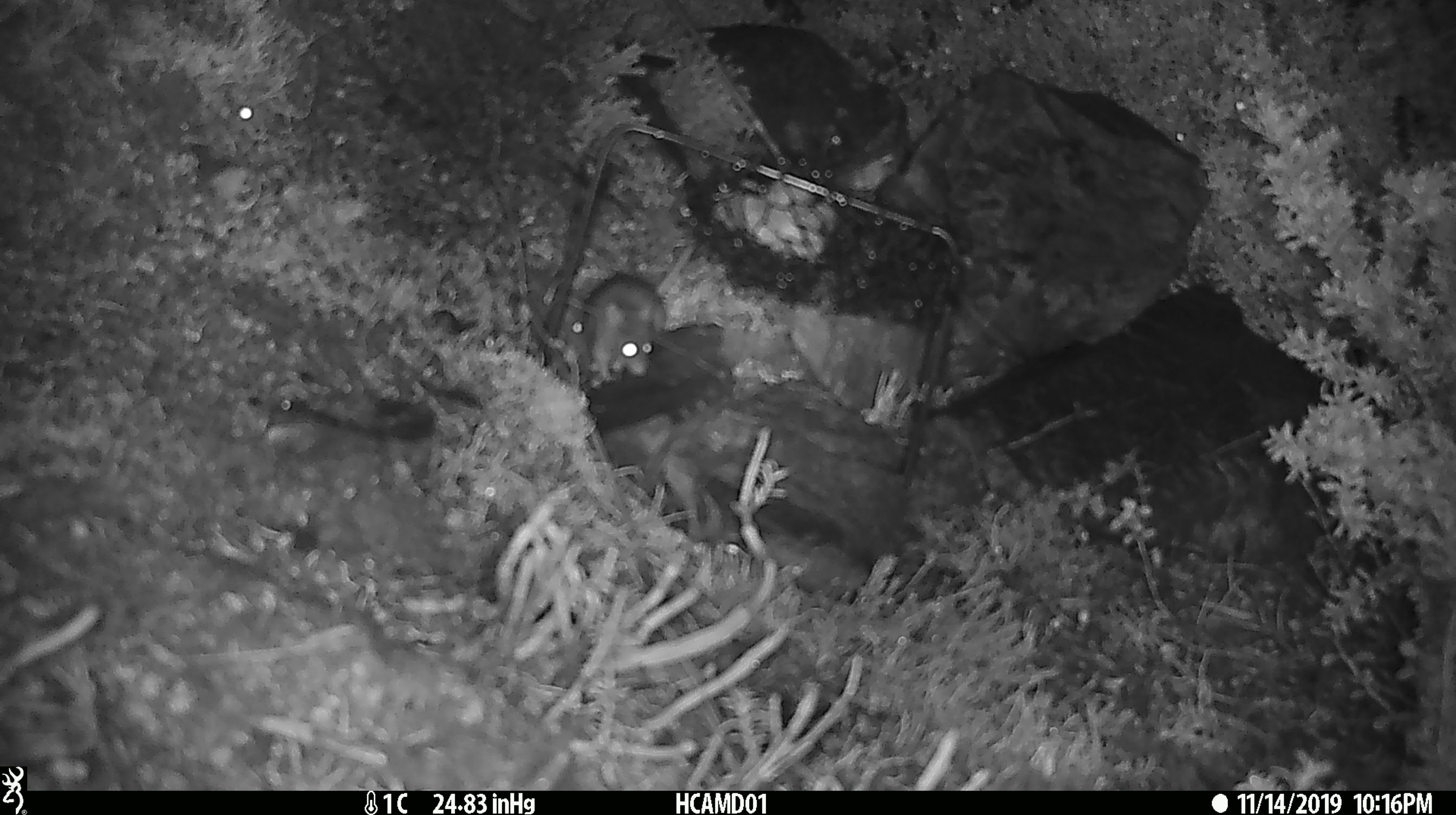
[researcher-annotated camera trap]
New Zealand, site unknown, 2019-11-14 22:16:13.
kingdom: Animalia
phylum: Chordata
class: Mammalia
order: Rodentia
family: Muridae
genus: Mus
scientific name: Mus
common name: mouse